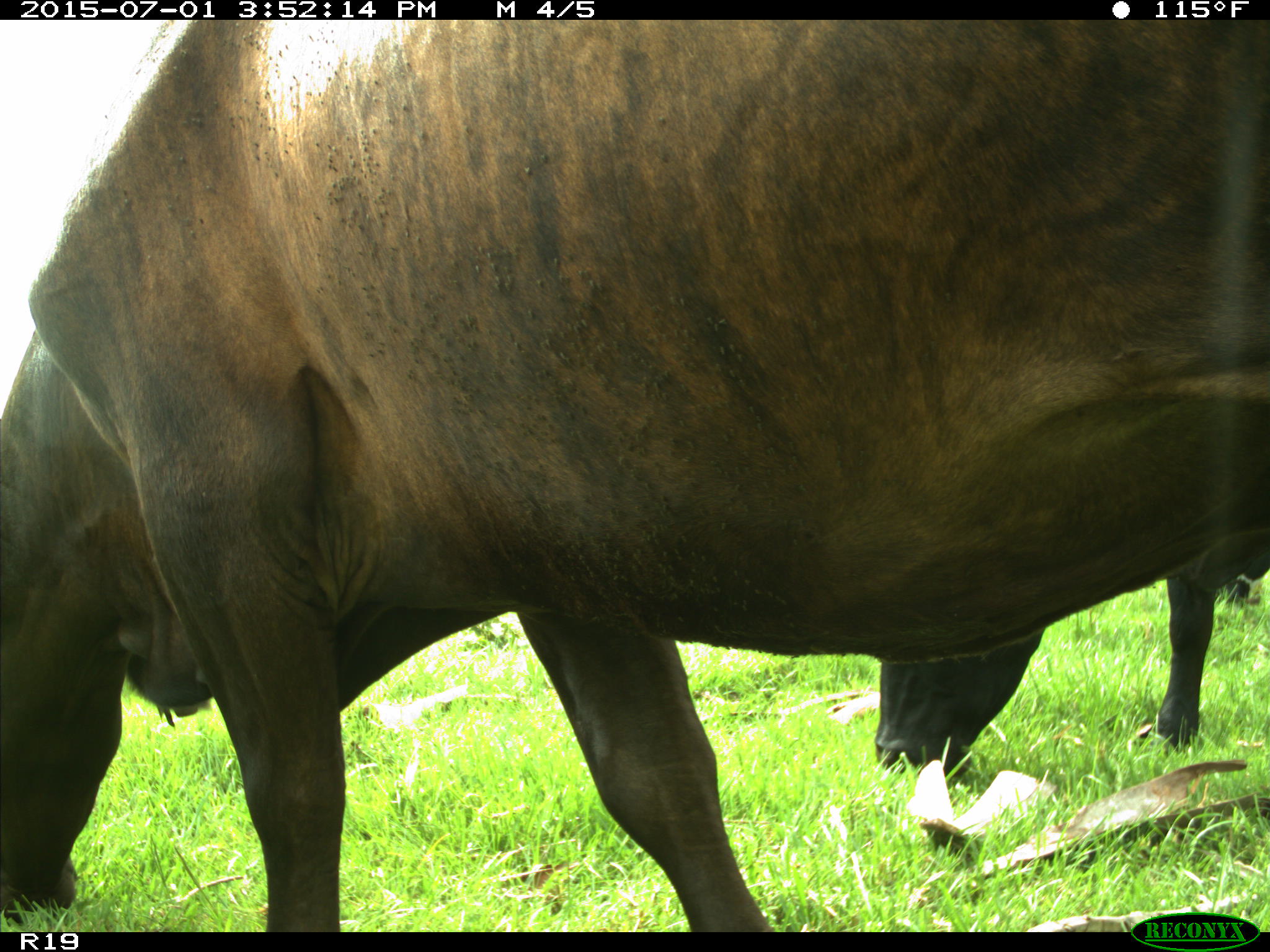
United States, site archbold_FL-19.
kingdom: Animalia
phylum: Chordata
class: Mammalia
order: Artiodactyla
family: Bovidae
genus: Bos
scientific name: Bos taurus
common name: domestic cow